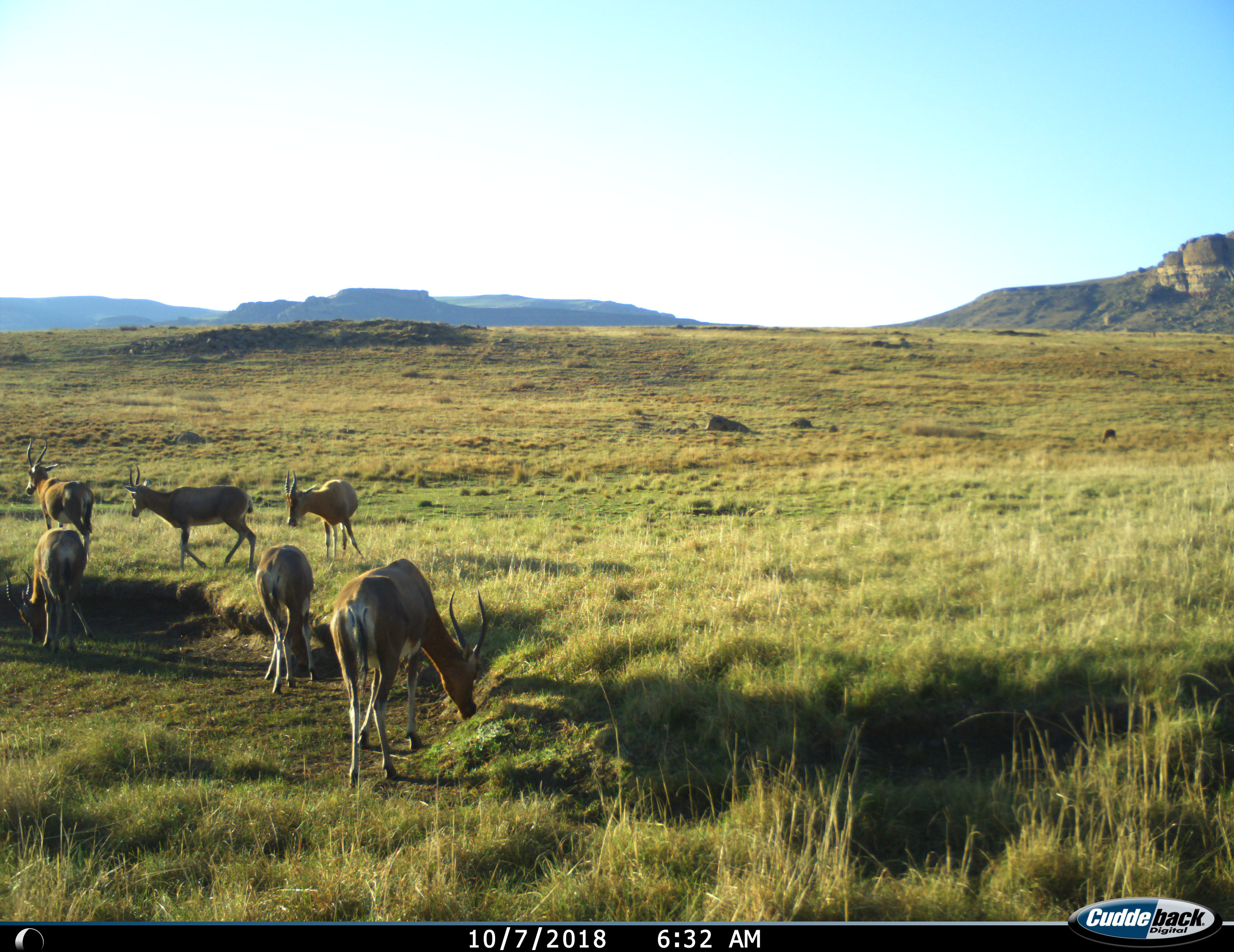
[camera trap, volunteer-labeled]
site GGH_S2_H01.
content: unidentified animal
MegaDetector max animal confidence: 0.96